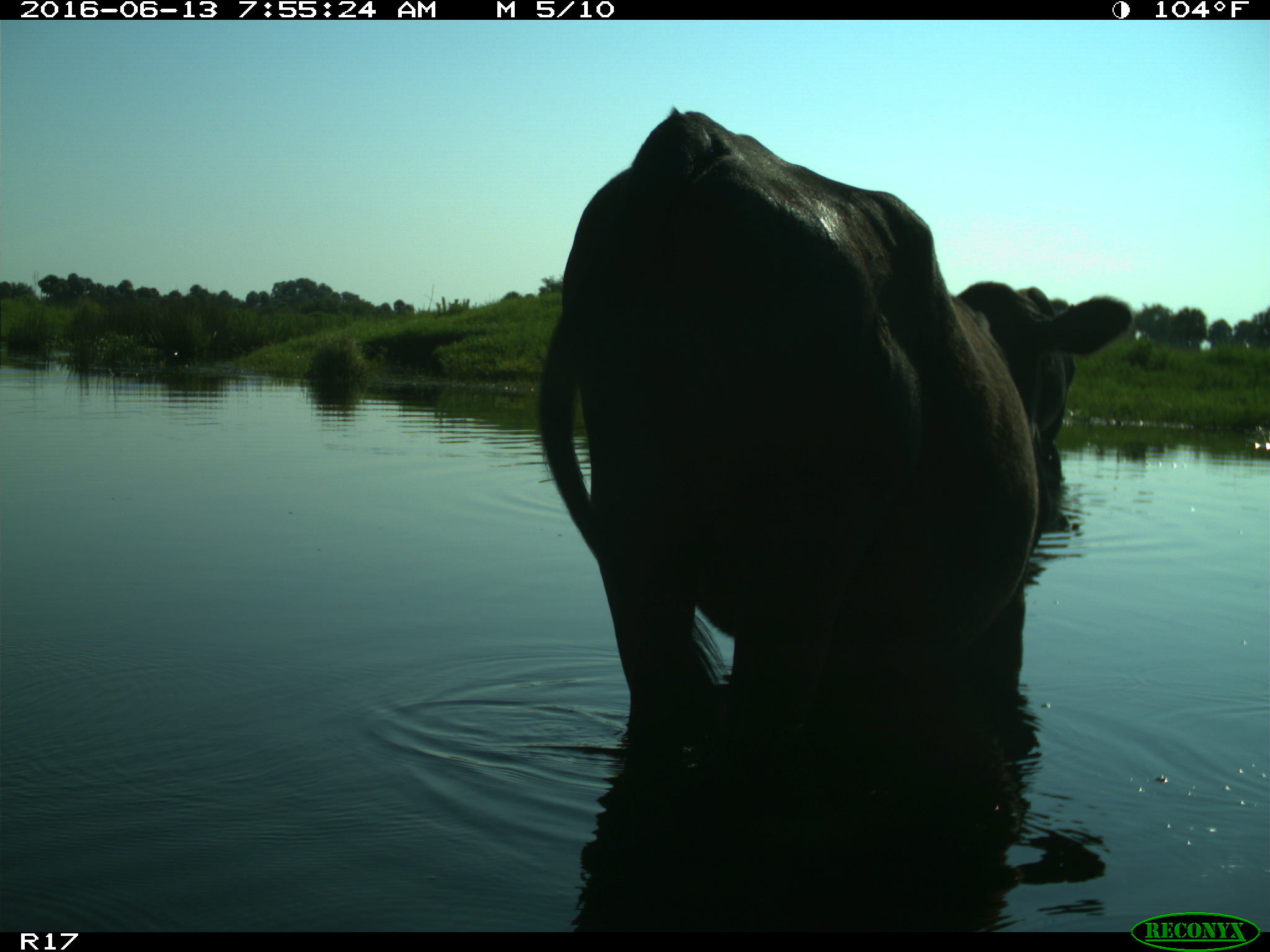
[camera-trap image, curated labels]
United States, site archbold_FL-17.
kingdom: Animalia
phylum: Chordata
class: Mammalia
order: Artiodactyla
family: Bovidae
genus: Bos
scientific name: Bos taurus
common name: domestic cow